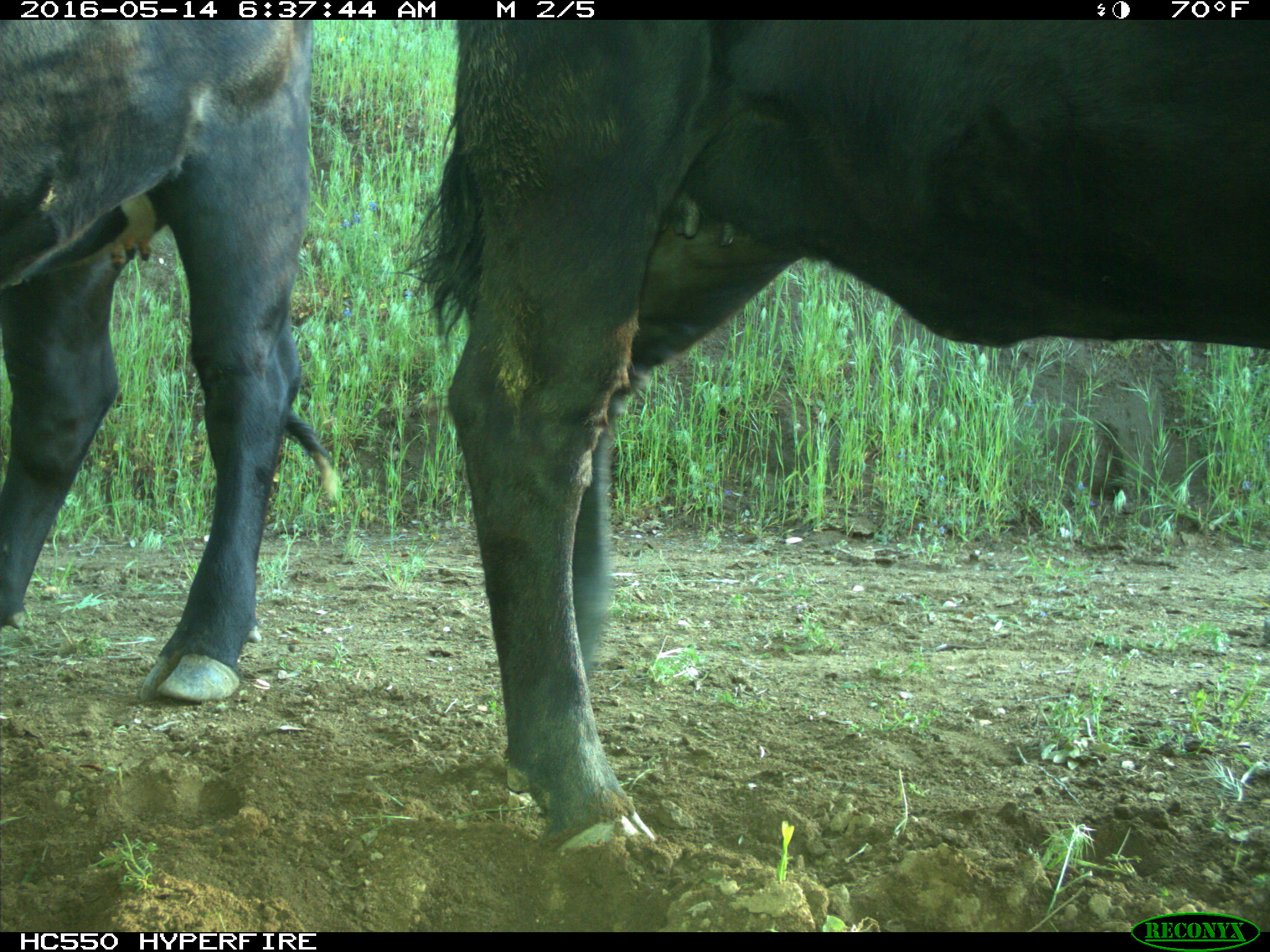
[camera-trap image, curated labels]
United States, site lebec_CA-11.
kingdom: Animalia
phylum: Chordata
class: Mammalia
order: Artiodactyla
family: Bovidae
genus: Bos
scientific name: Bos taurus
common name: domestic cow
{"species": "Bos taurus (domestic cow)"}